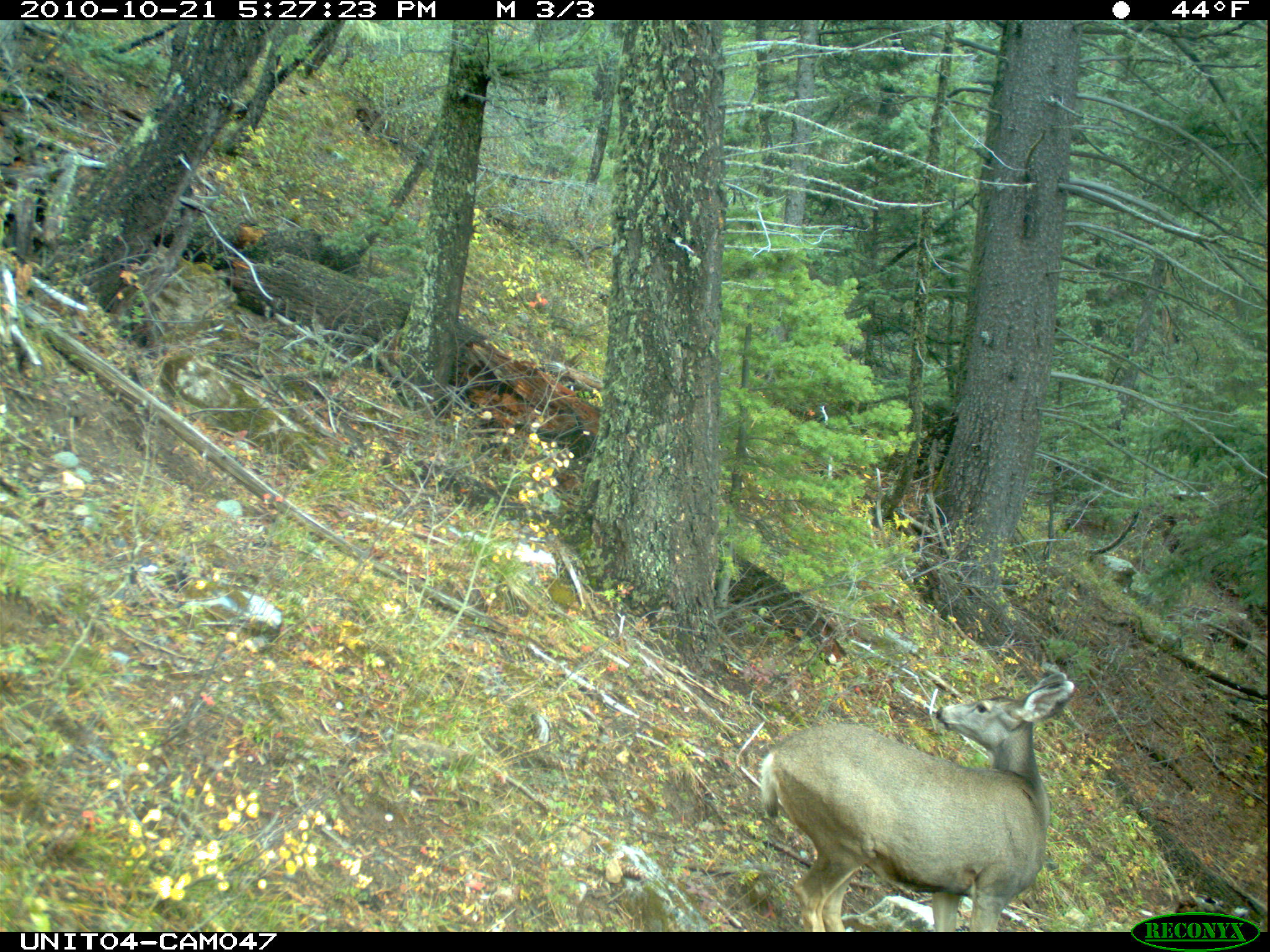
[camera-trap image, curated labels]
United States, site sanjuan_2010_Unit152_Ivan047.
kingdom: Animalia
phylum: Chordata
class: Mammalia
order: Artiodactyla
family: Cervidae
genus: Odocoileus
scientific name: Odocoileus hemionus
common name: mule deer